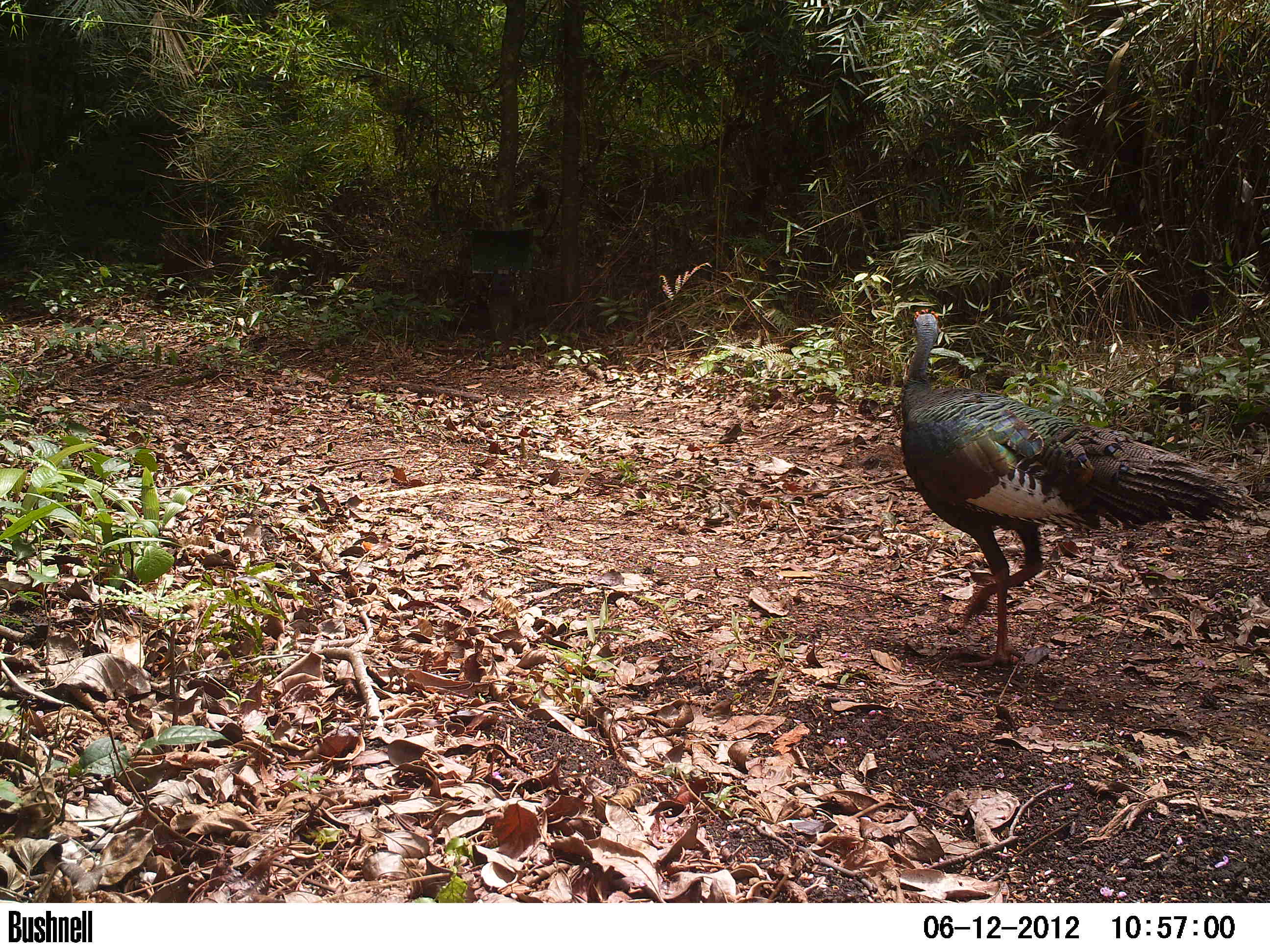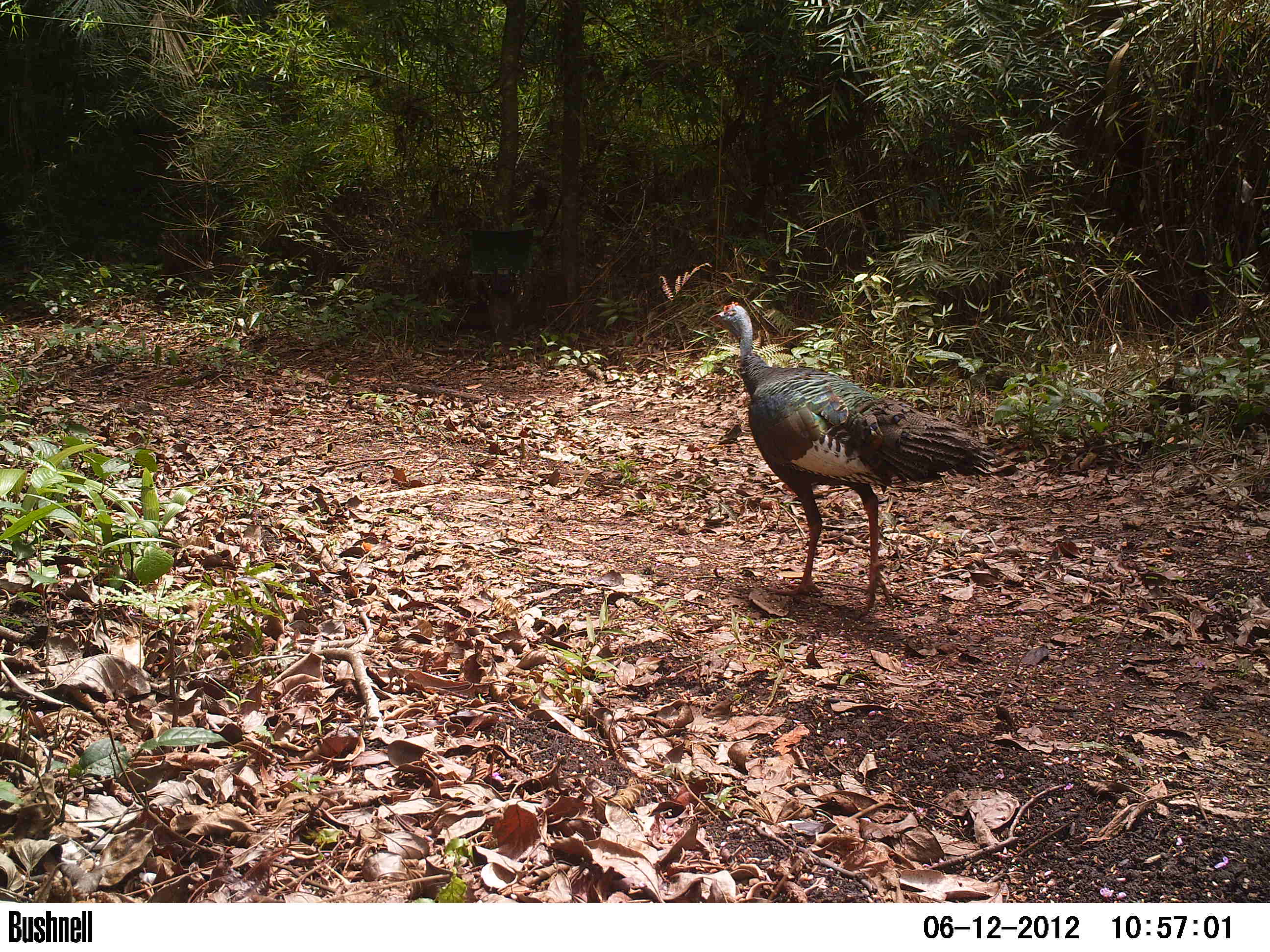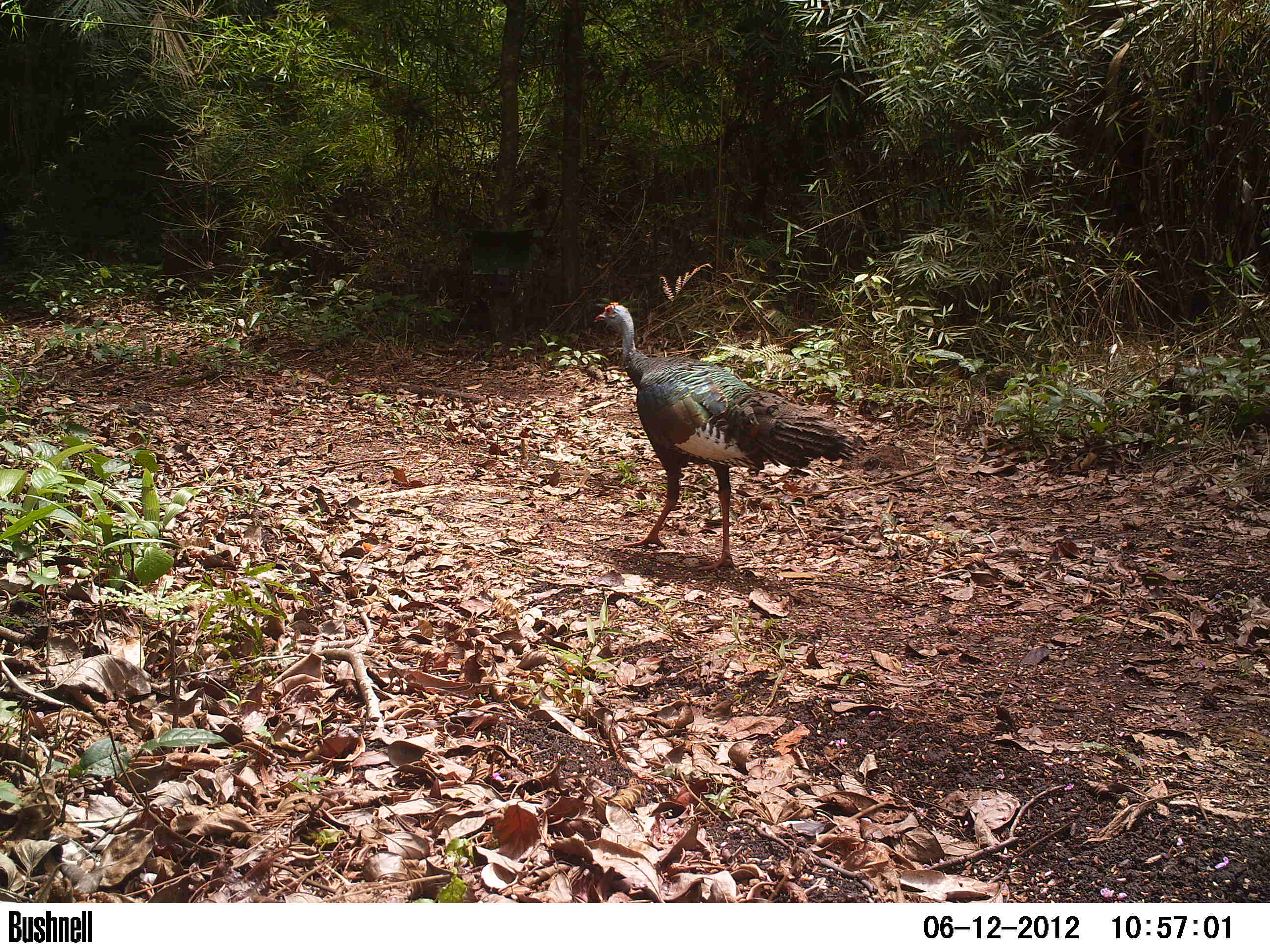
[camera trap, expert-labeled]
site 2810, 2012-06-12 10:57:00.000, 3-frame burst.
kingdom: Animalia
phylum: Chordata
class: Aves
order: Galliformes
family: Phasianidae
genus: Meleagris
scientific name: Meleagris ocellata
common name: ocellated turkey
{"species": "Meleagris ocellata (ocellated turkey)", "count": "1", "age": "adult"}